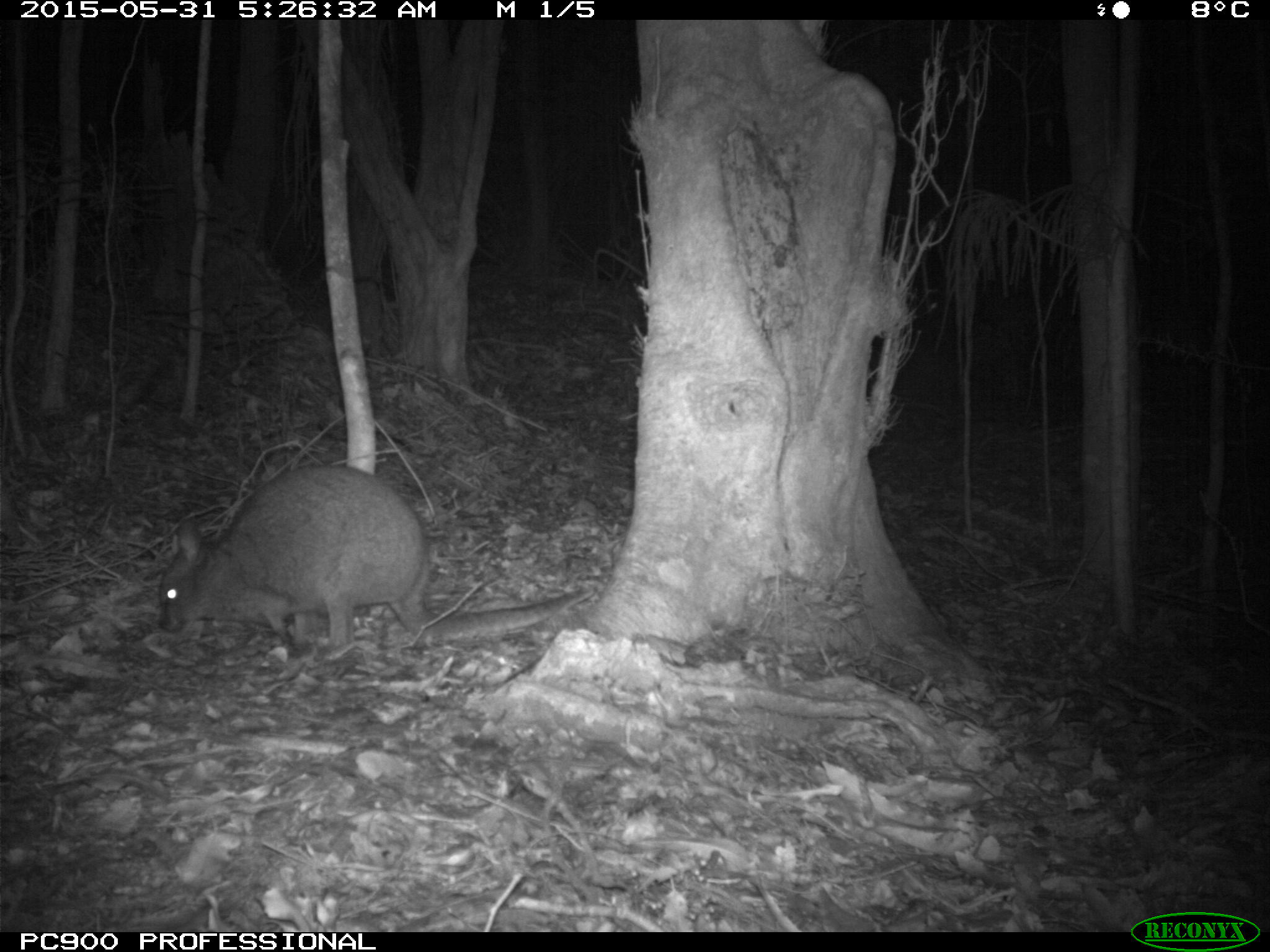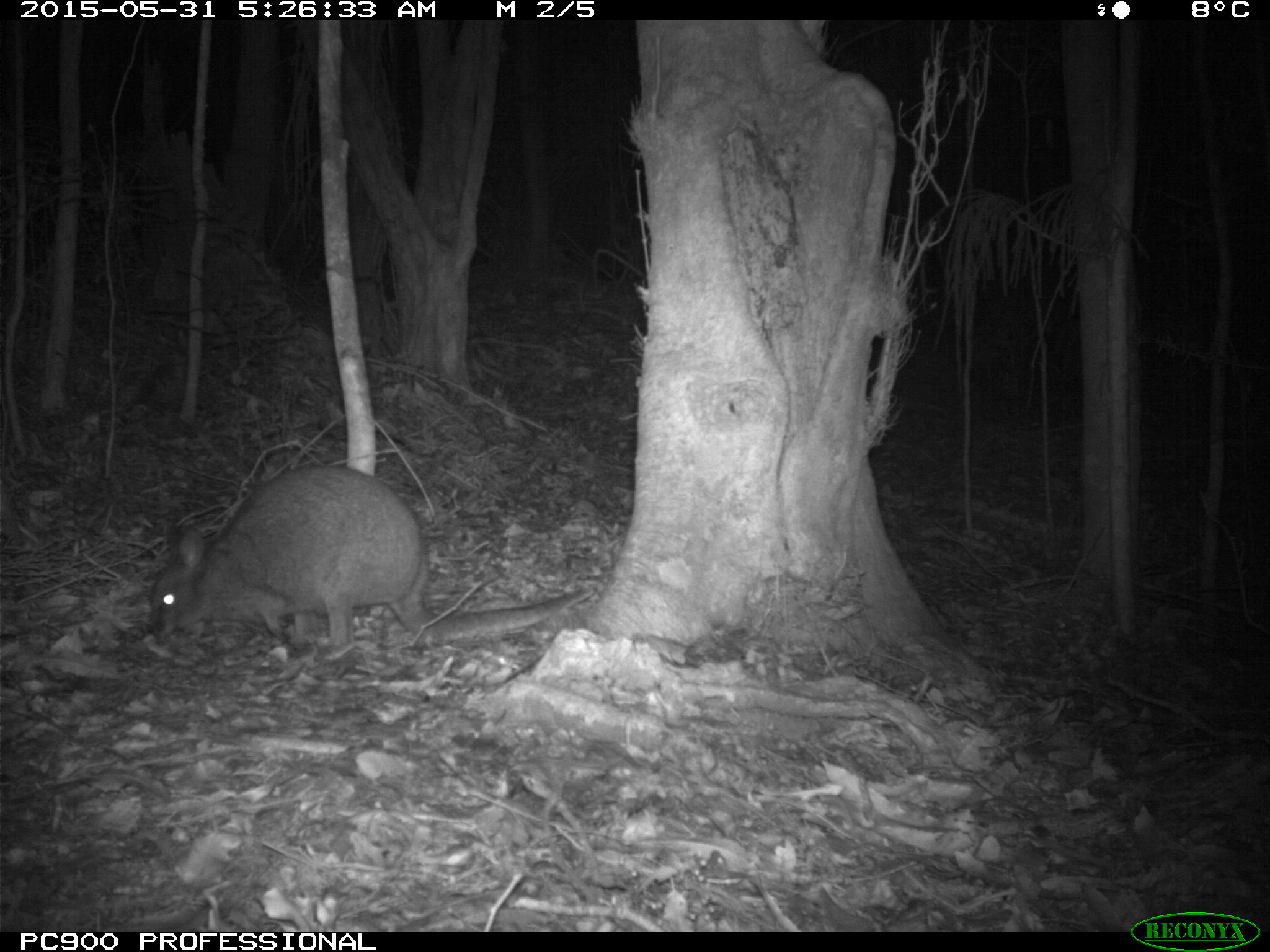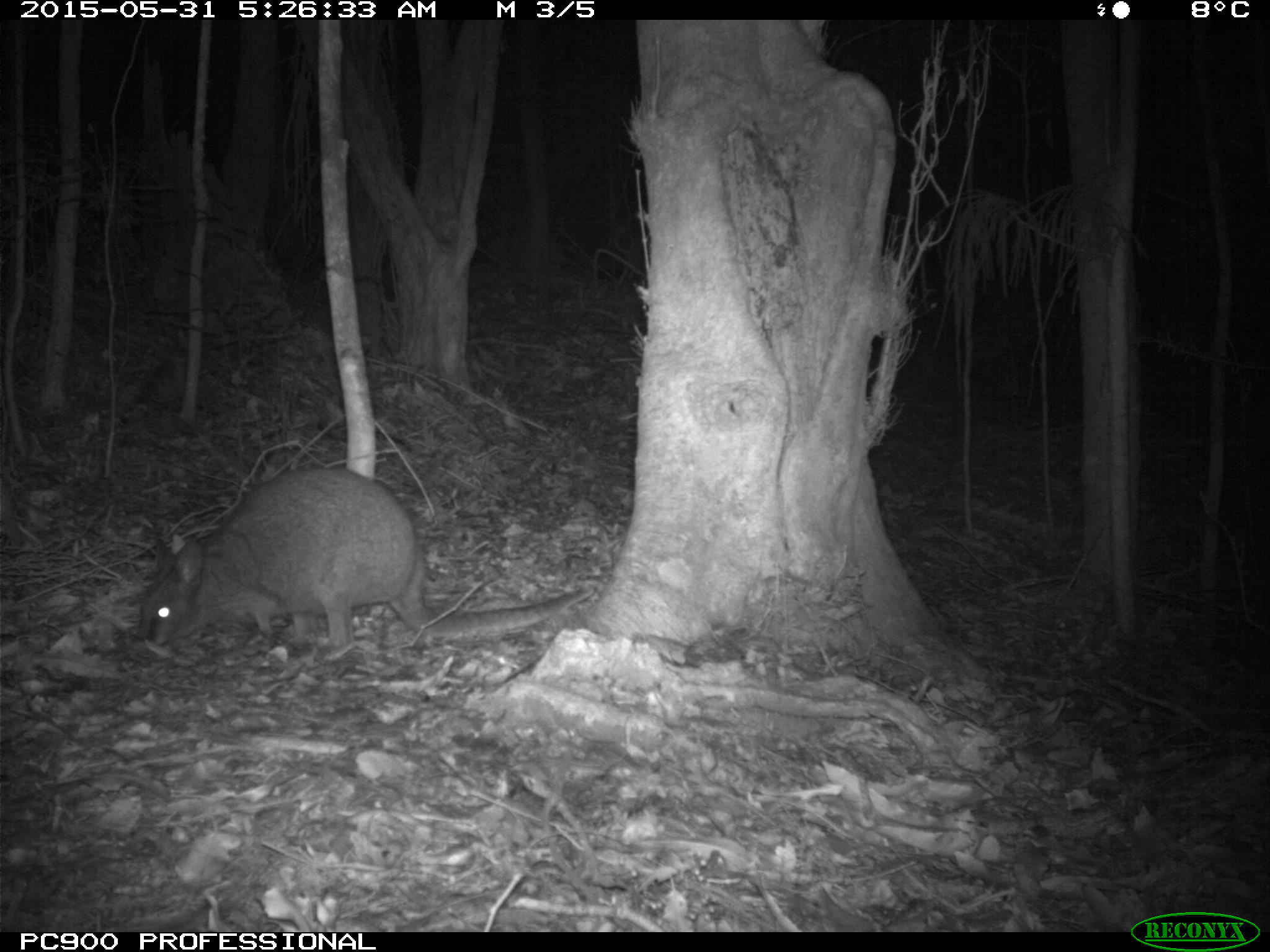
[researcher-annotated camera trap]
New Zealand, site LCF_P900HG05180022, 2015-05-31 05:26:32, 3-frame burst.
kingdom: Animalia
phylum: Chordata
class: Mammalia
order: Diprotodontia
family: Macropodidae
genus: Notamacropus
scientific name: Notamacropus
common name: wallaby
Wallaby (Notamacropus).